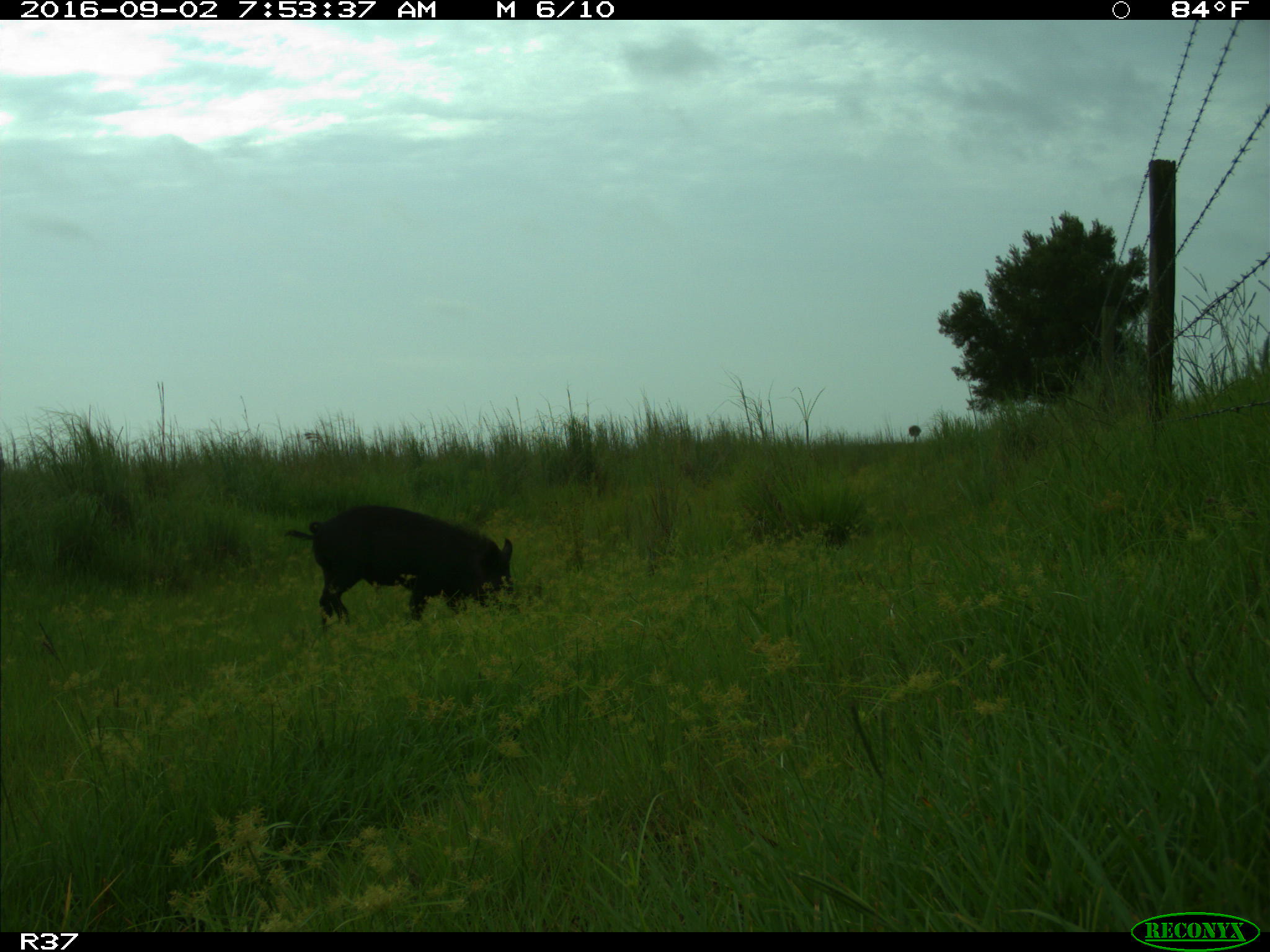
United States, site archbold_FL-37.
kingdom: Animalia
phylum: Chordata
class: Mammalia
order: Artiodactyla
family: Suidae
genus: Sus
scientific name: Sus scrofa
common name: wild boar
Sus scrofa (wild boar).